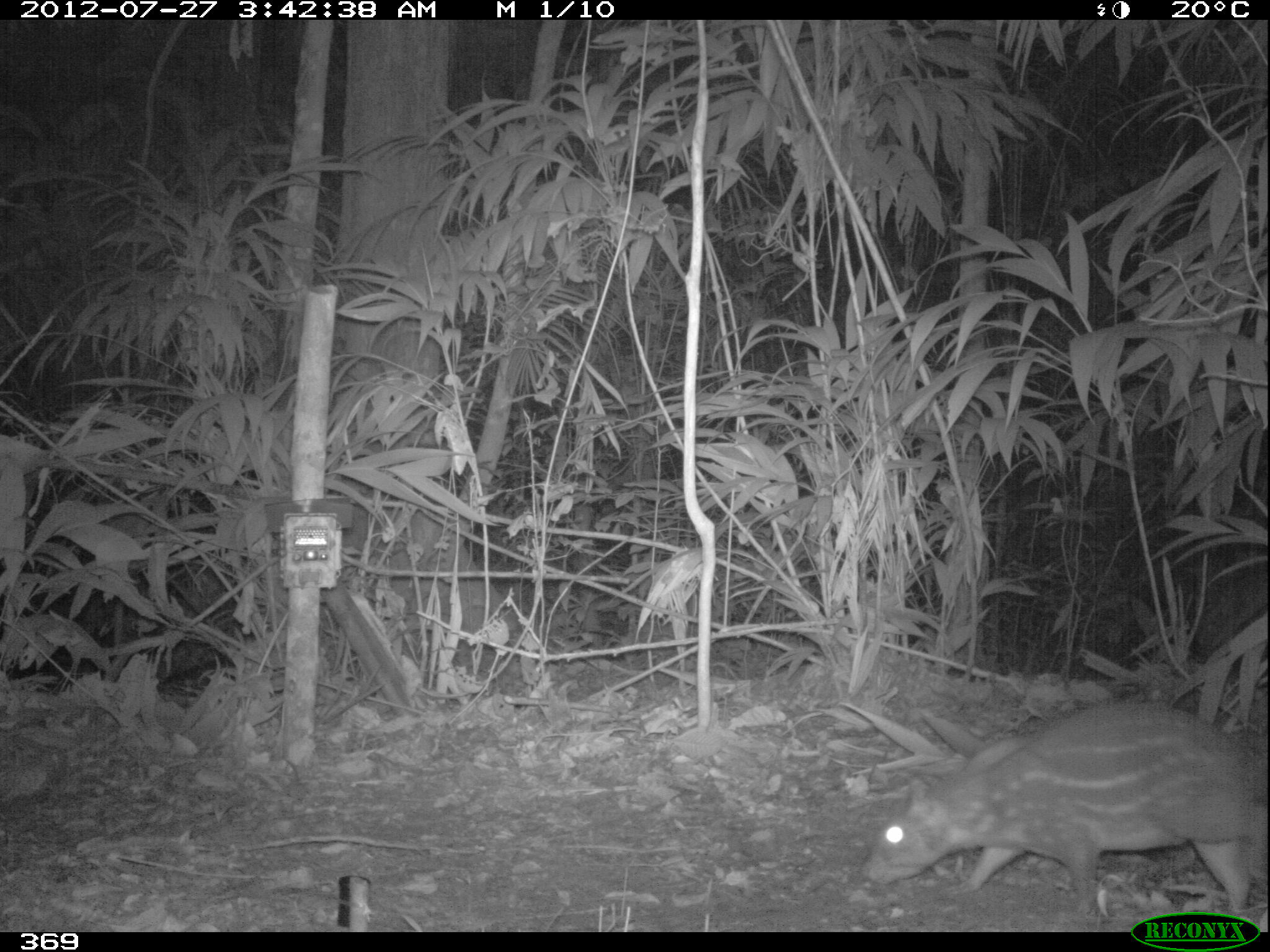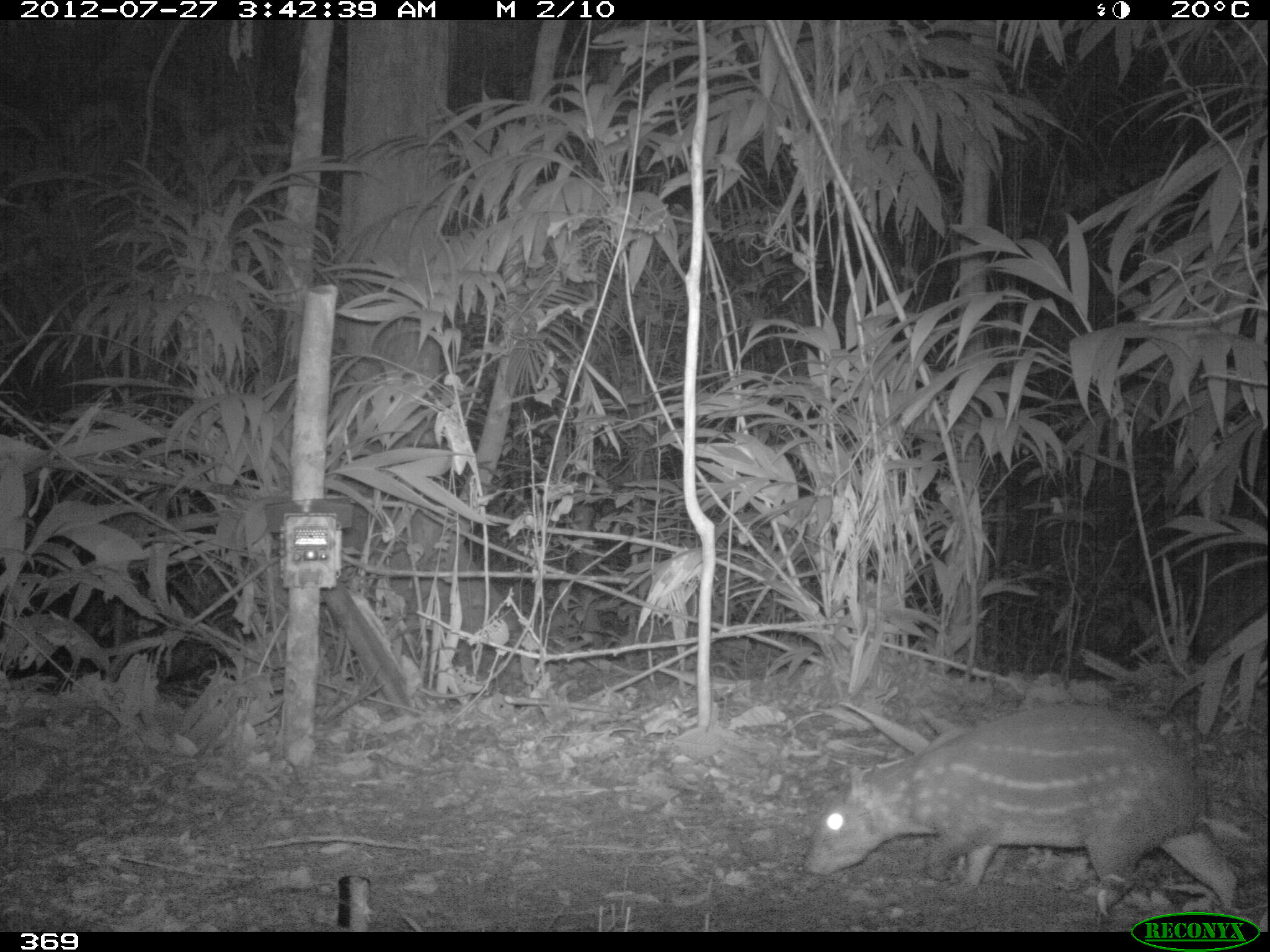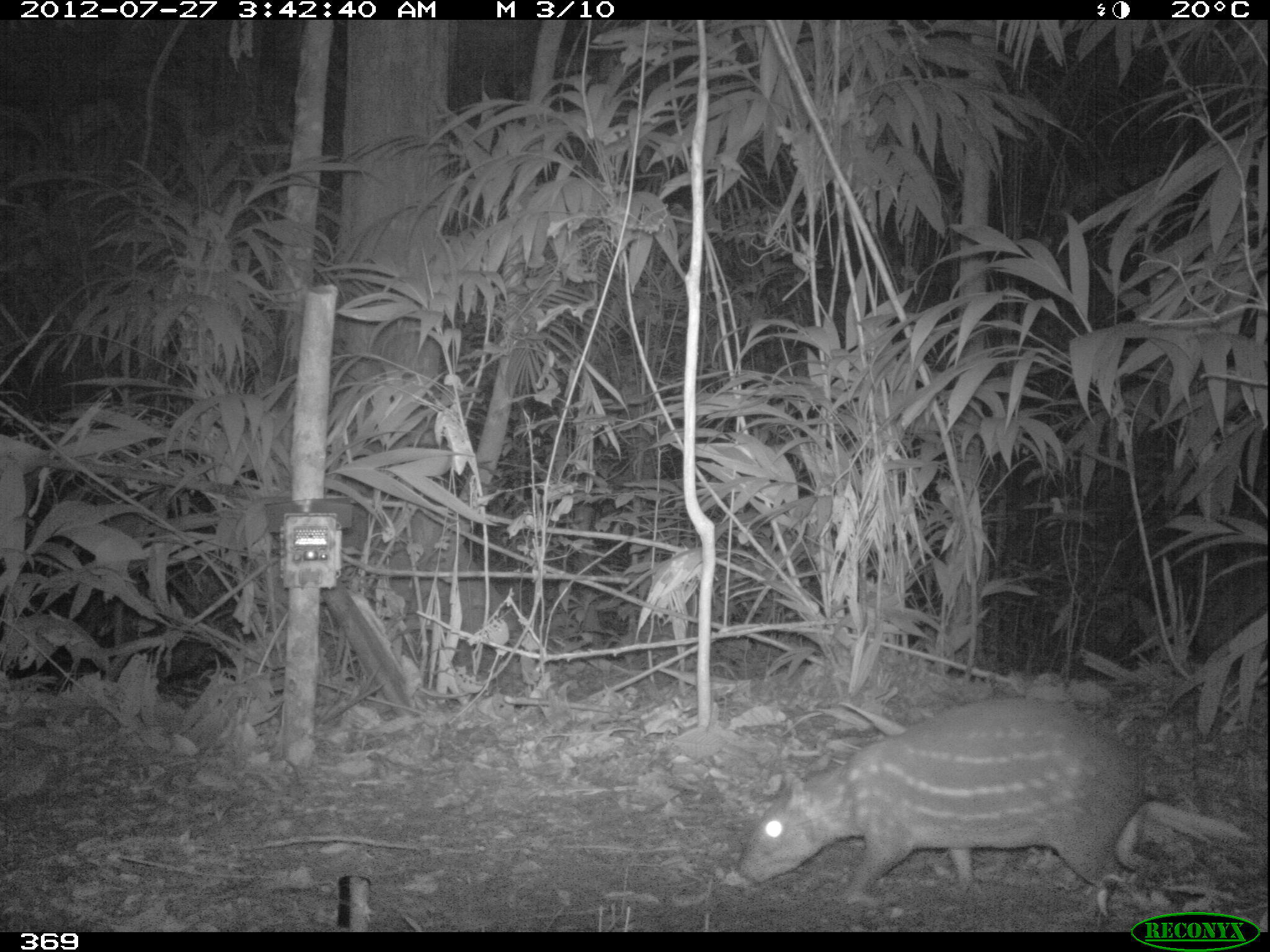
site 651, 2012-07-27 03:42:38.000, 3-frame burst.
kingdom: Animalia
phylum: Chordata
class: Mammalia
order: Rodentia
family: Cuniculidae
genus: Cuniculus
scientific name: Cuniculus paca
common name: spotted paca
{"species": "Cuniculus paca (spotted paca)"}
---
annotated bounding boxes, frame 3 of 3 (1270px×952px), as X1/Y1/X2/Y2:
cuniculus paca: 723/697/1153/916